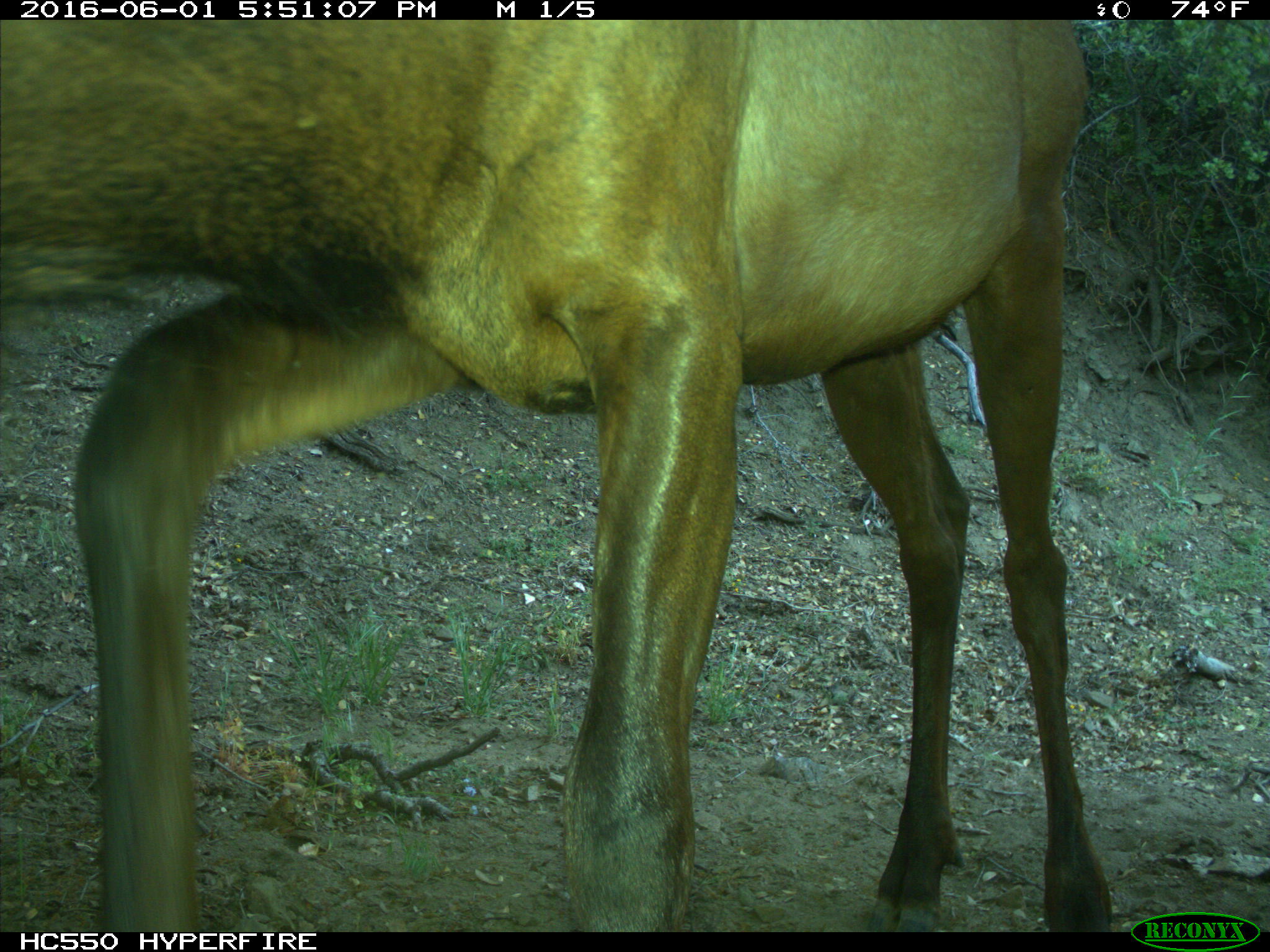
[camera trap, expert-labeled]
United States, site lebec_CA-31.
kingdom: Animalia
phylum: Chordata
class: Mammalia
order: Artiodactyla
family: Cervidae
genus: Cervus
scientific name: Cervus canadensis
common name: elk